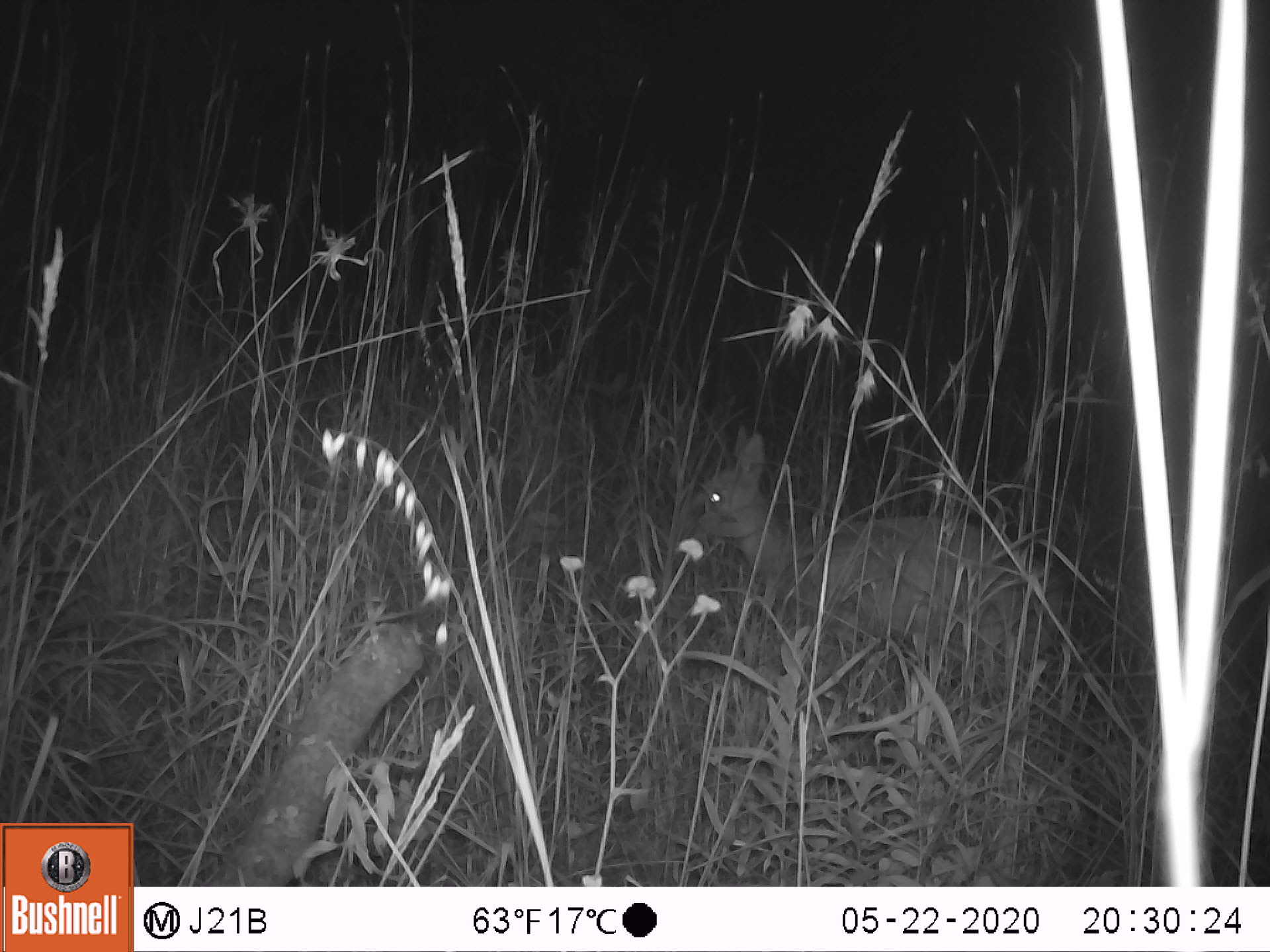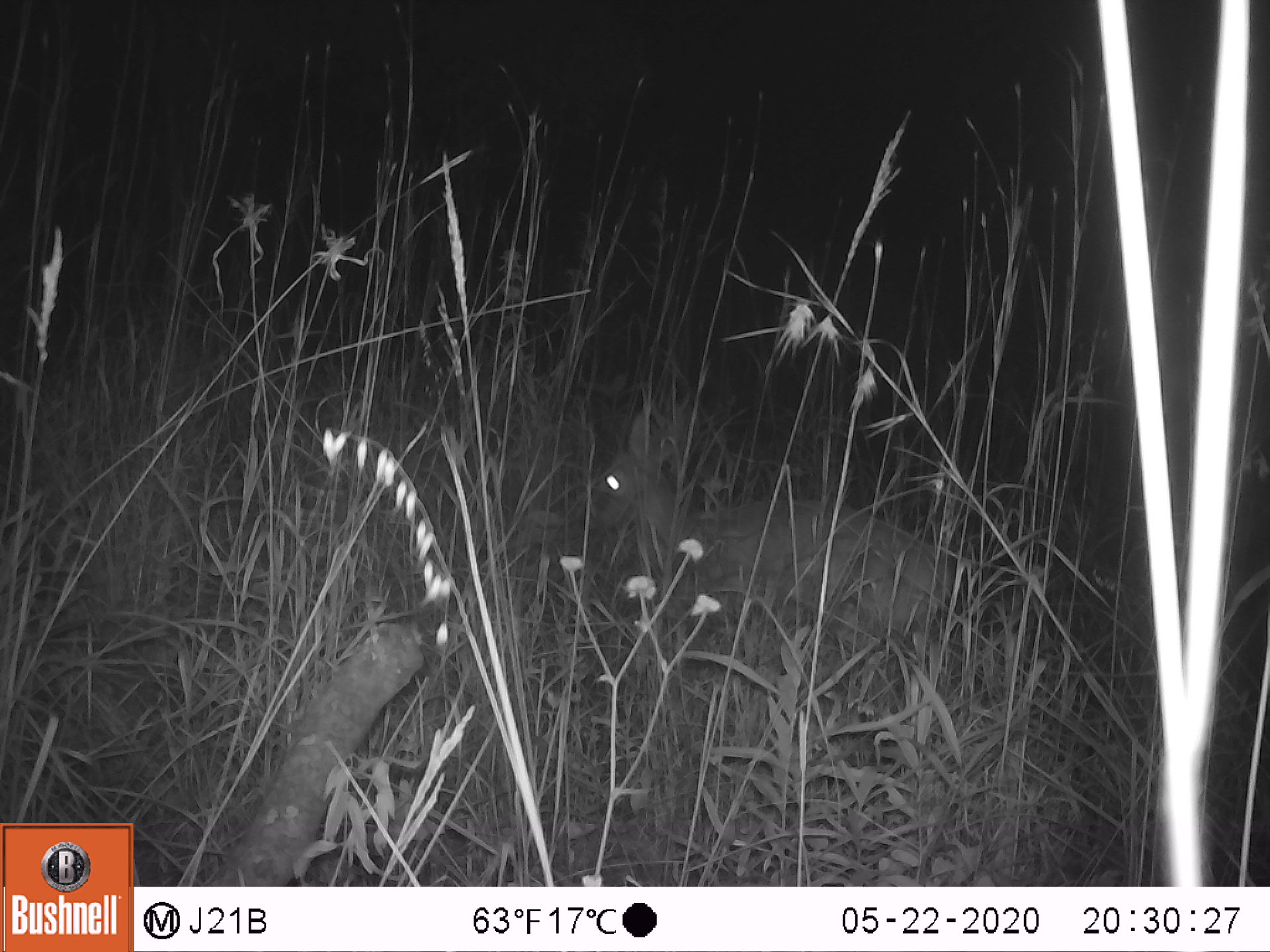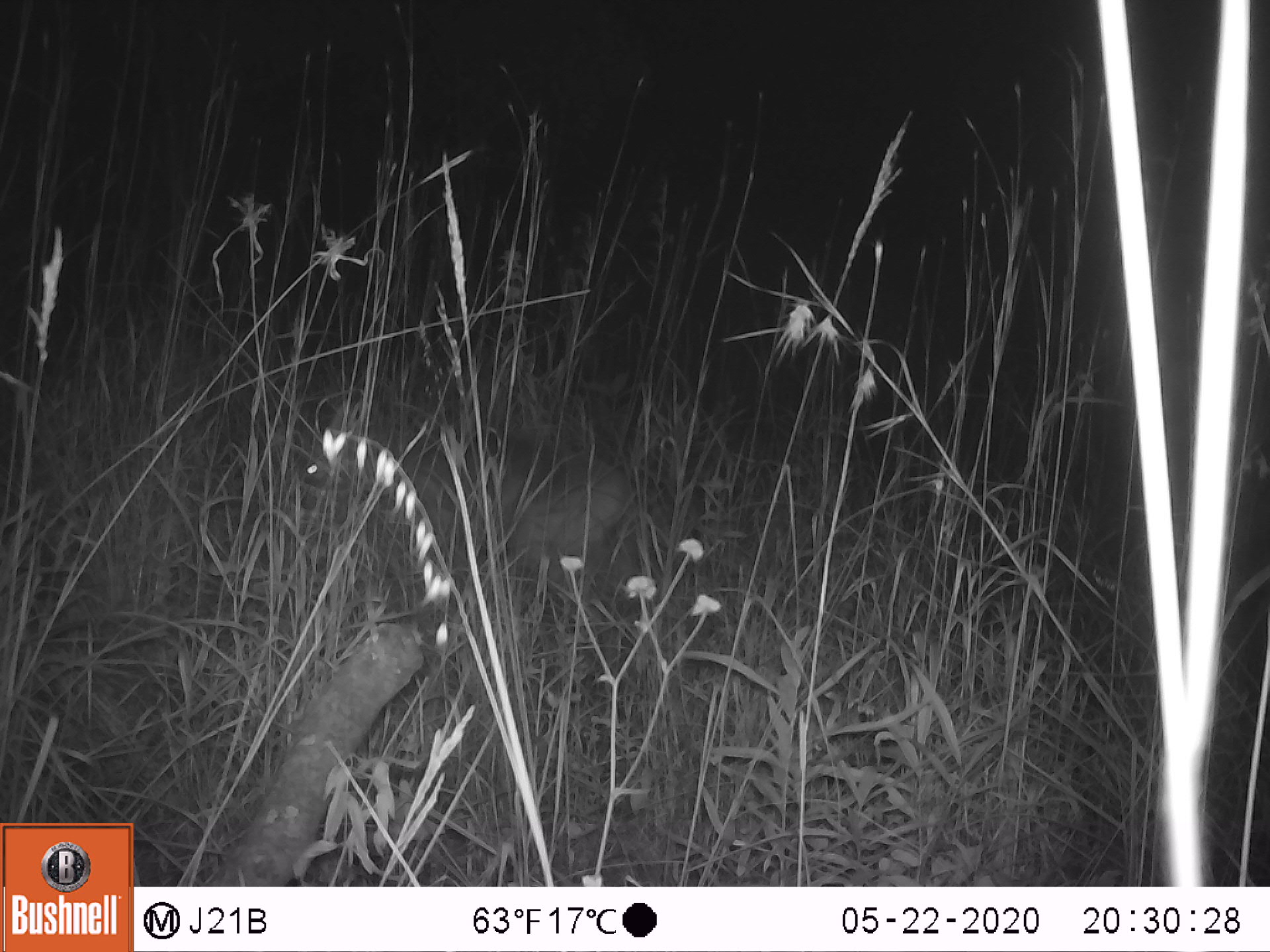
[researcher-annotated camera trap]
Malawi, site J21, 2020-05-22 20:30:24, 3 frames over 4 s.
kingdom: Animalia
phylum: Chordata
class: Mammalia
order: Artiodactyla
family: Bovidae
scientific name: Antilopinae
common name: small antelope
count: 1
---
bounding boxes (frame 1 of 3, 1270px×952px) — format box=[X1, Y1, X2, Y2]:
small antelope: box=[674, 420, 1062, 674]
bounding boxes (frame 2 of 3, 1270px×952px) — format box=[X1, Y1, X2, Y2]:
small antelope: box=[577, 406, 969, 643]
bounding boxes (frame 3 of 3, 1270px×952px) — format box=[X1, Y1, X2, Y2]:
small antelope: box=[306, 409, 644, 588]